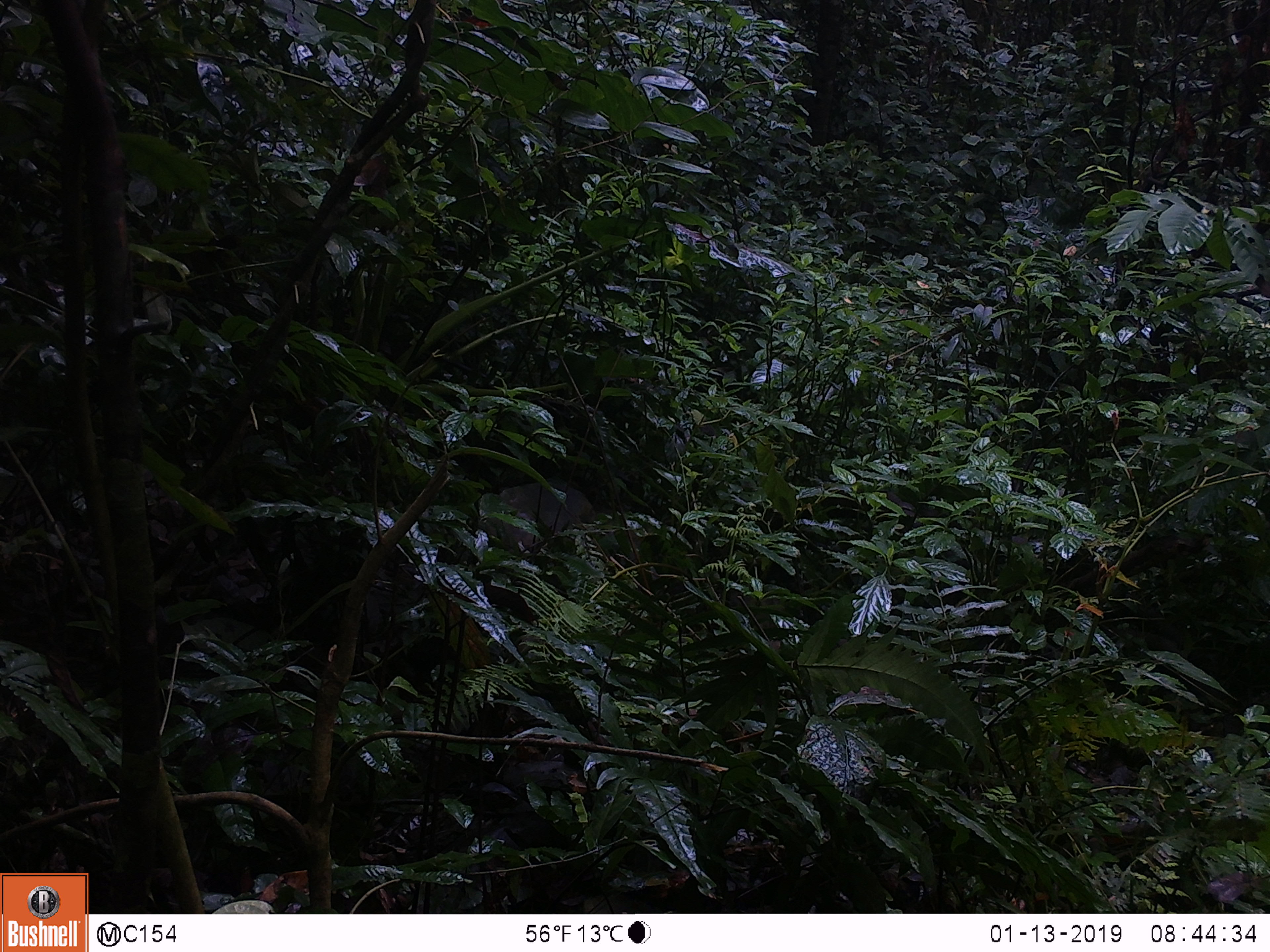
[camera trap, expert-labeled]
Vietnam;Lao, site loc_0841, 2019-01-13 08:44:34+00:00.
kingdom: Animalia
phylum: Chordata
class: Mammalia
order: Primates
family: Cercopithecidae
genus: Macaca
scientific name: Macaca arctoides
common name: stump-tailed macaque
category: stump tailed macaque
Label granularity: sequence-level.